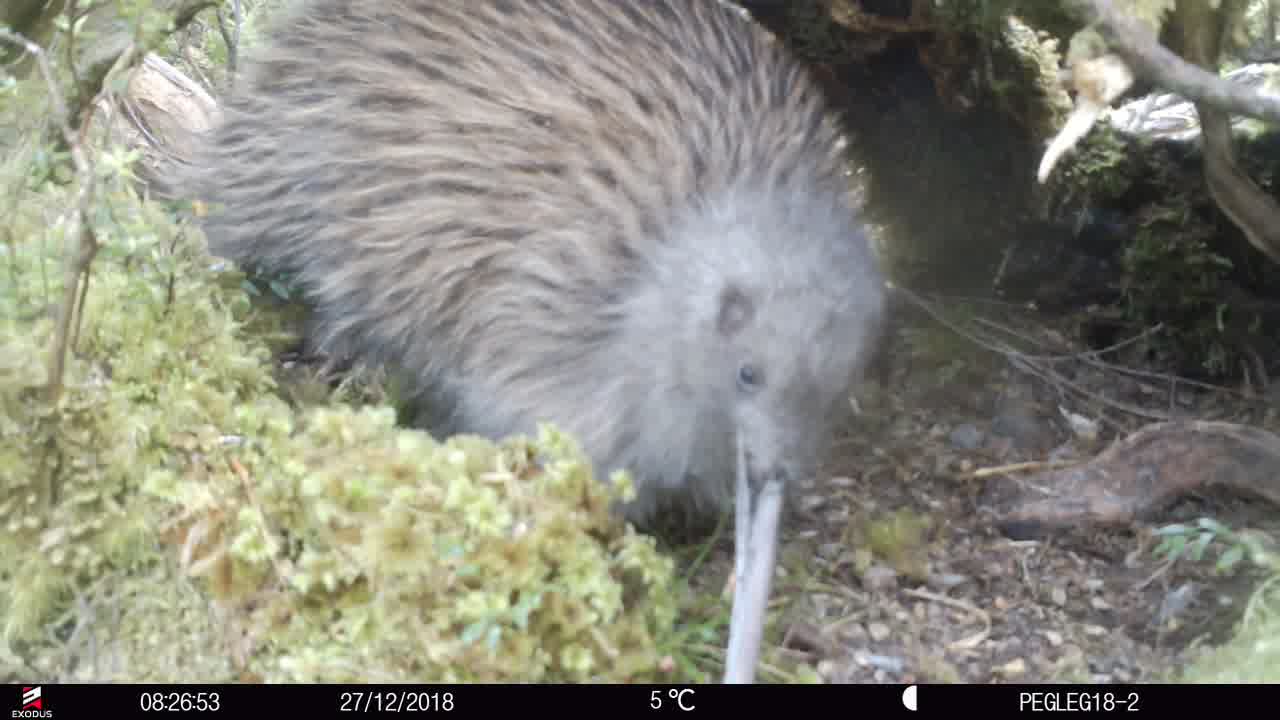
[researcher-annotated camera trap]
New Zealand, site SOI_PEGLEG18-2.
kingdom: Animalia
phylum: Chordata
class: Aves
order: Apterygiformes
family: Apterygidae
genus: Apteryx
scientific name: Apteryx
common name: kiwi